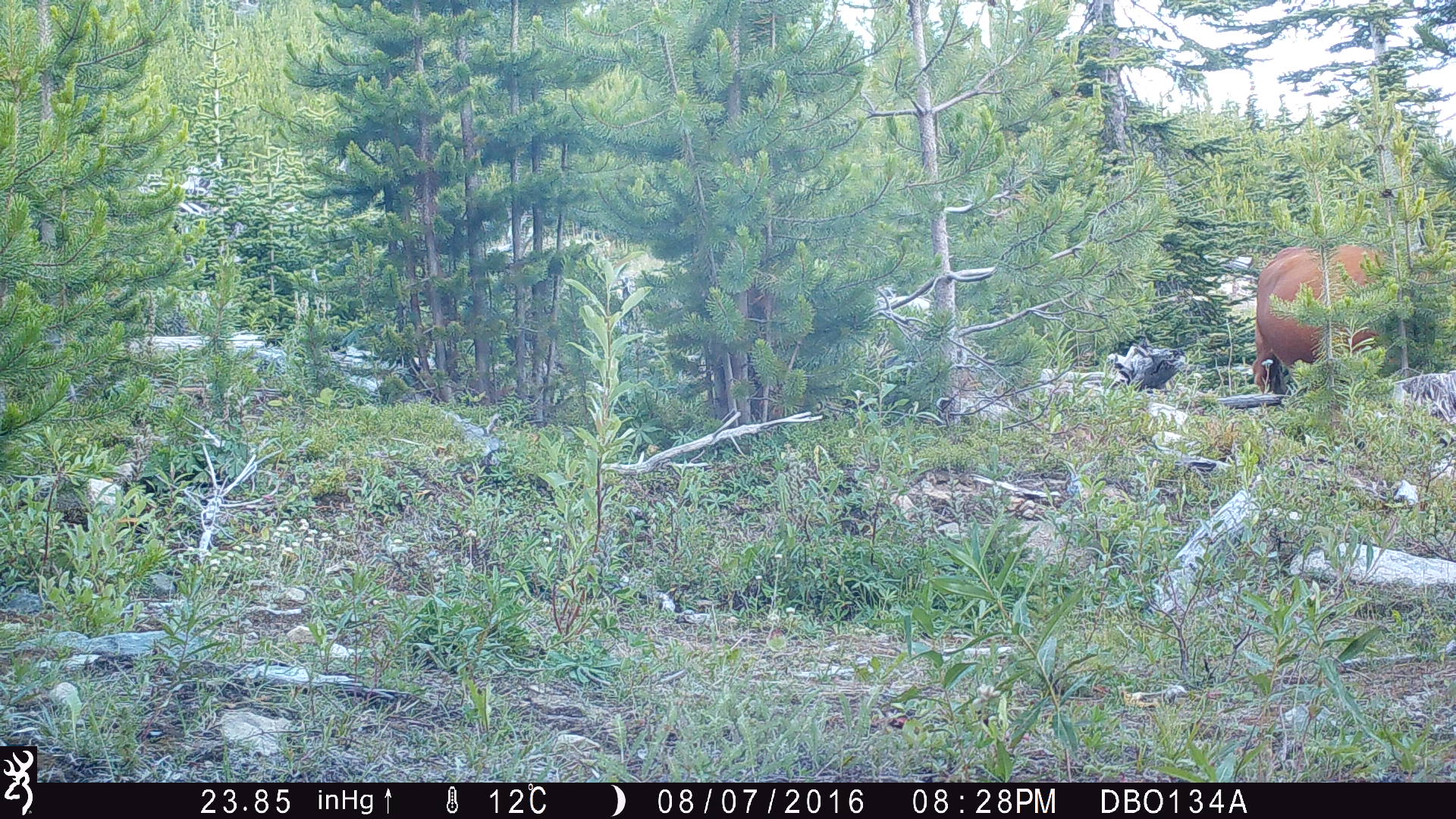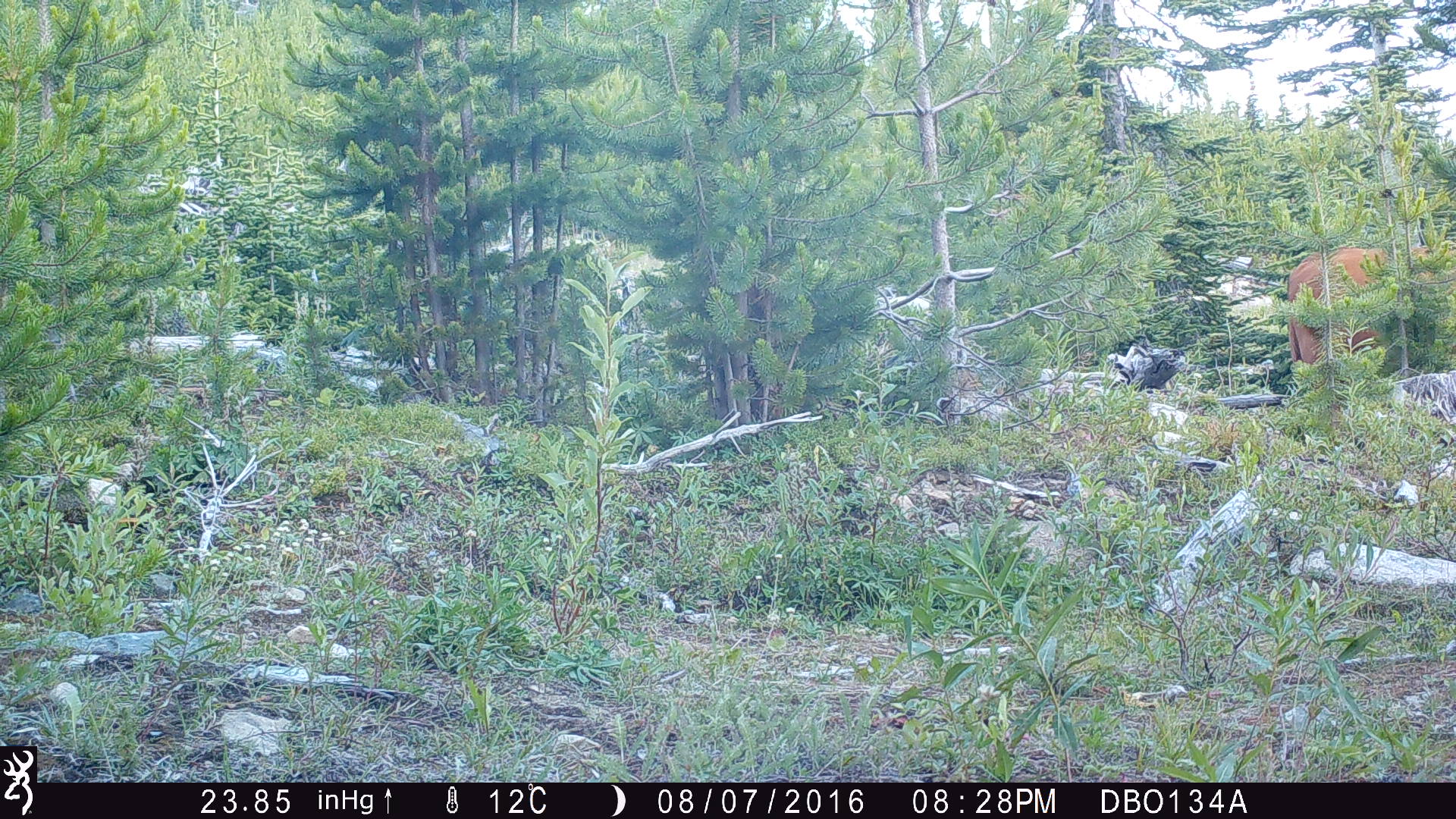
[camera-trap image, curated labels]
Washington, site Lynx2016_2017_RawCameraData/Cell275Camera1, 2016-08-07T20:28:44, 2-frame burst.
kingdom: Animalia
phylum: Chordata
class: Mammalia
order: Artiodactyla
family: Bovidae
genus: Bos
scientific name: Bos taurus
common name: domestic cattle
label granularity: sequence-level